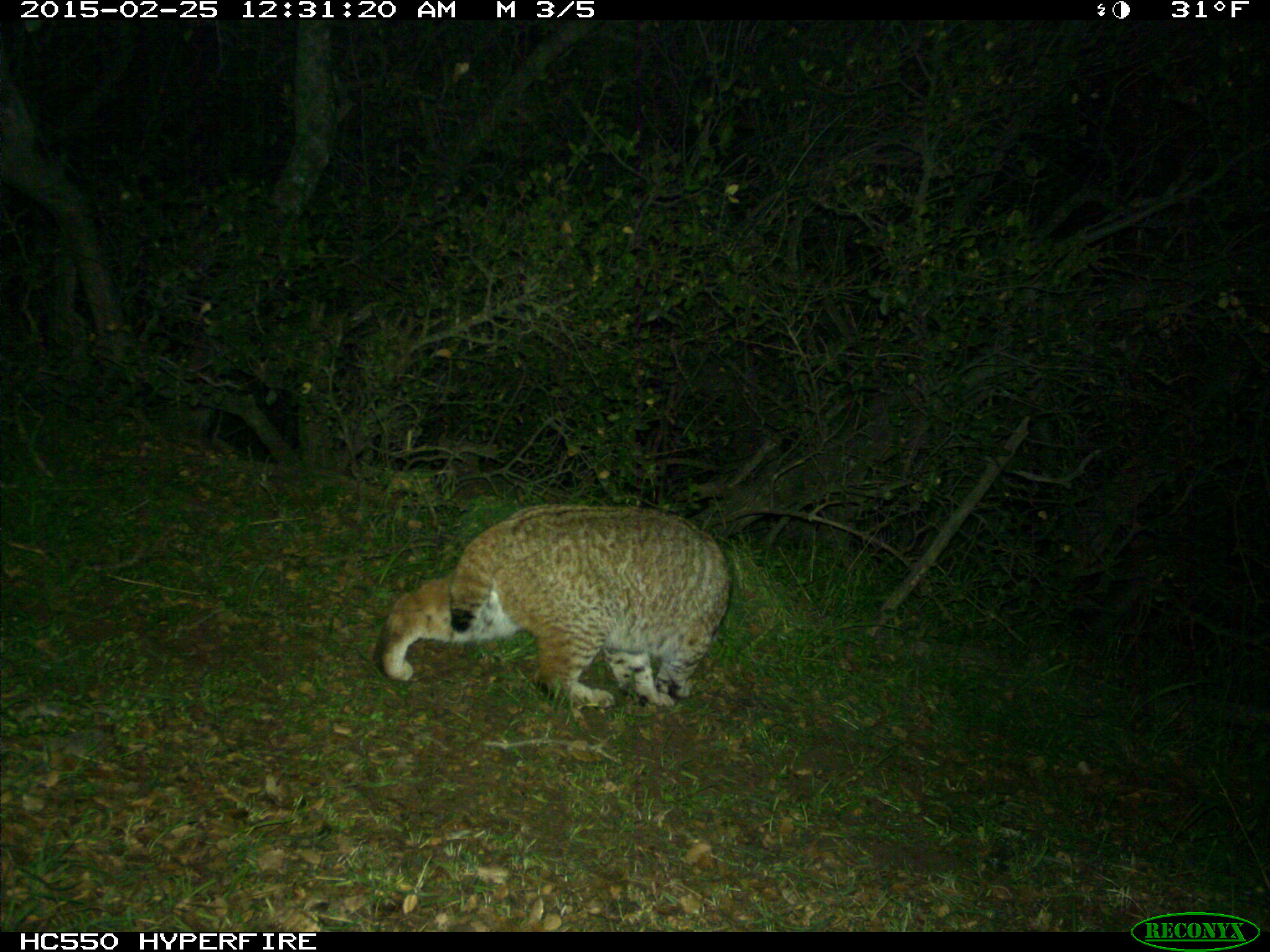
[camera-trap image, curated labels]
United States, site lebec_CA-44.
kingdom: Animalia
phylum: Chordata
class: Mammalia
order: Carnivora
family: Felidae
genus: Lynx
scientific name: Lynx rufus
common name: bobcat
Lynx rufus (bobcat).